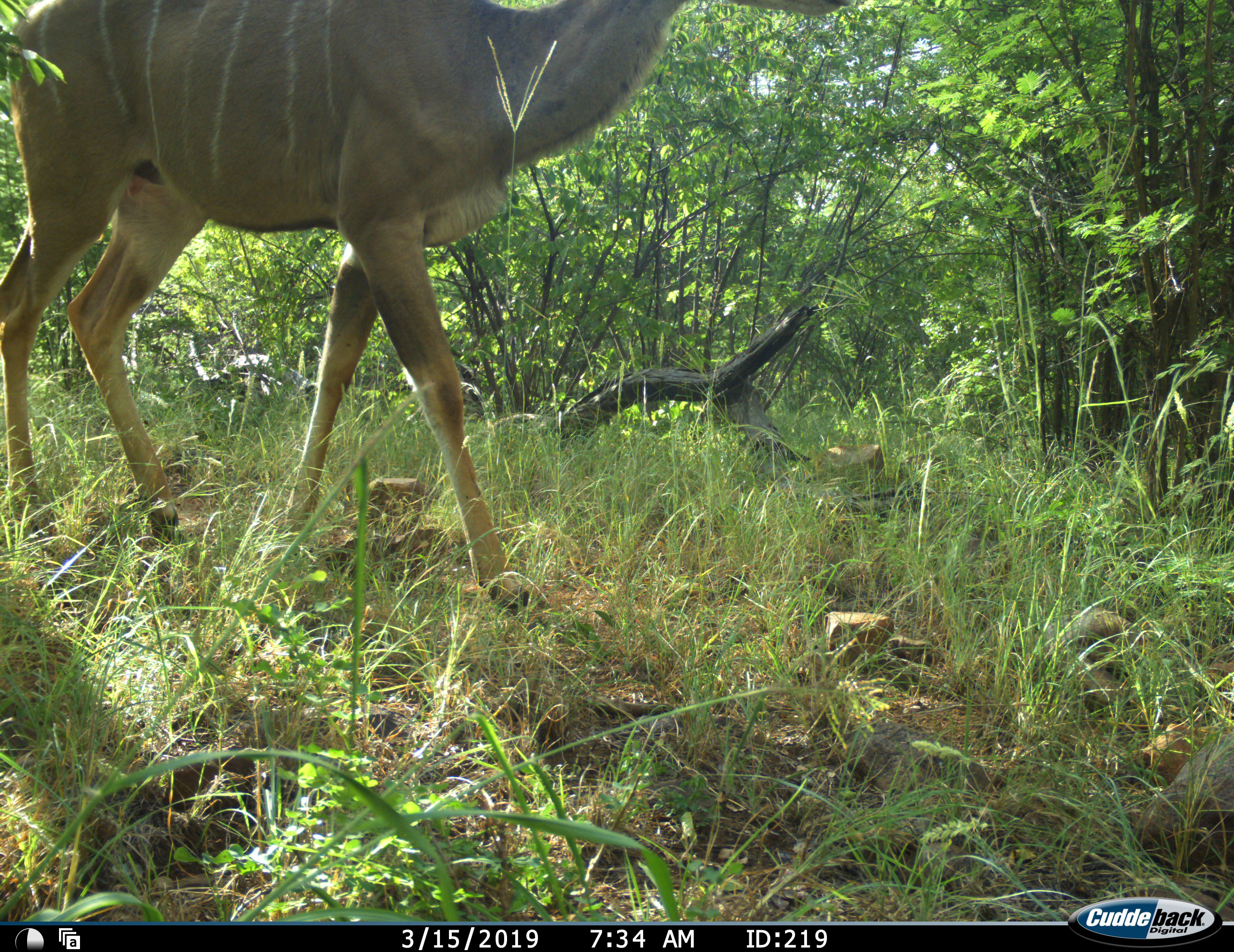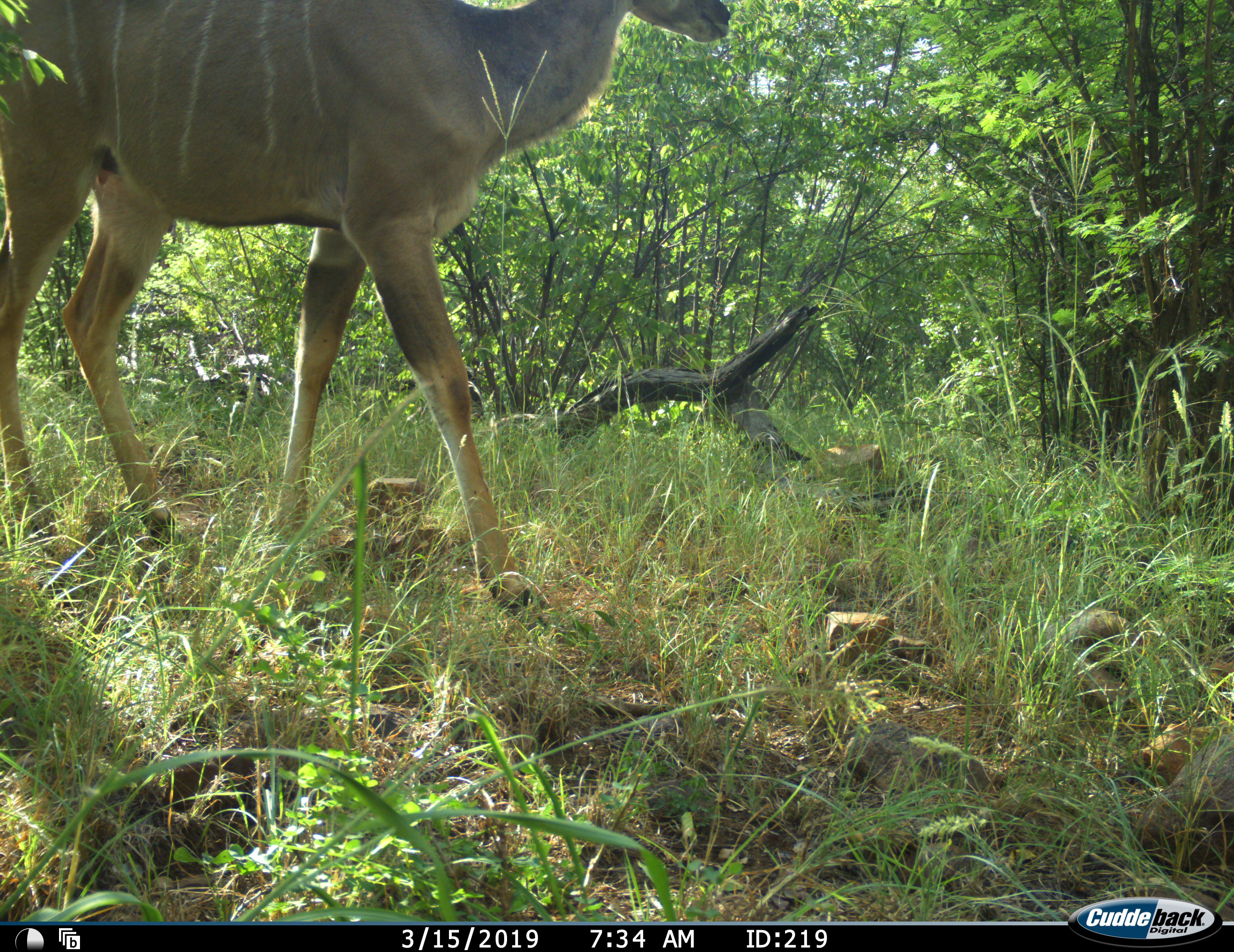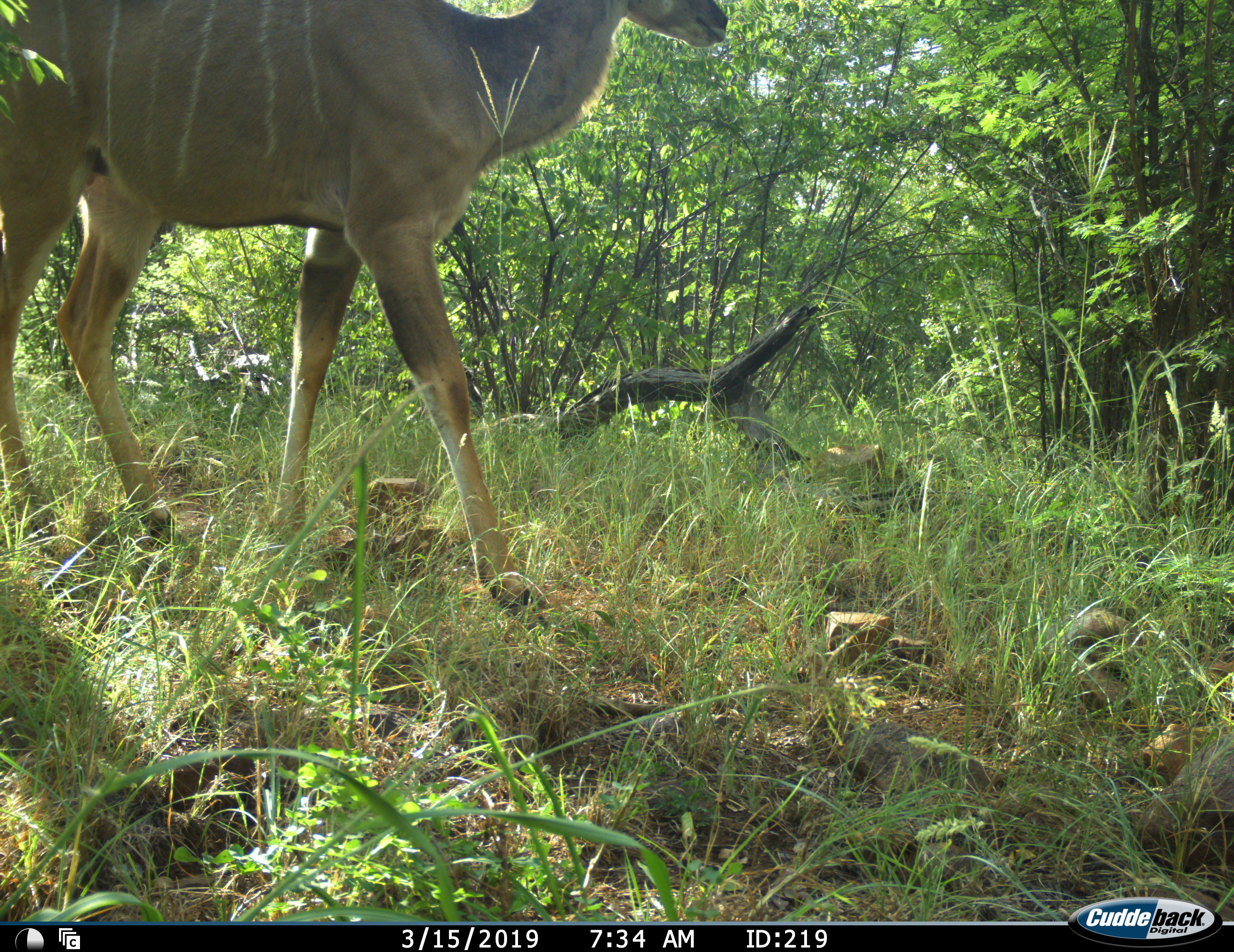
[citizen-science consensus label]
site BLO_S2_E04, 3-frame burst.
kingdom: Animalia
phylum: Chordata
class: Mammalia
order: Artiodactyla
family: Bovidae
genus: Tragelaphus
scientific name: Tragelaphus angasii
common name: nyala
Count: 1.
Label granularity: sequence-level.